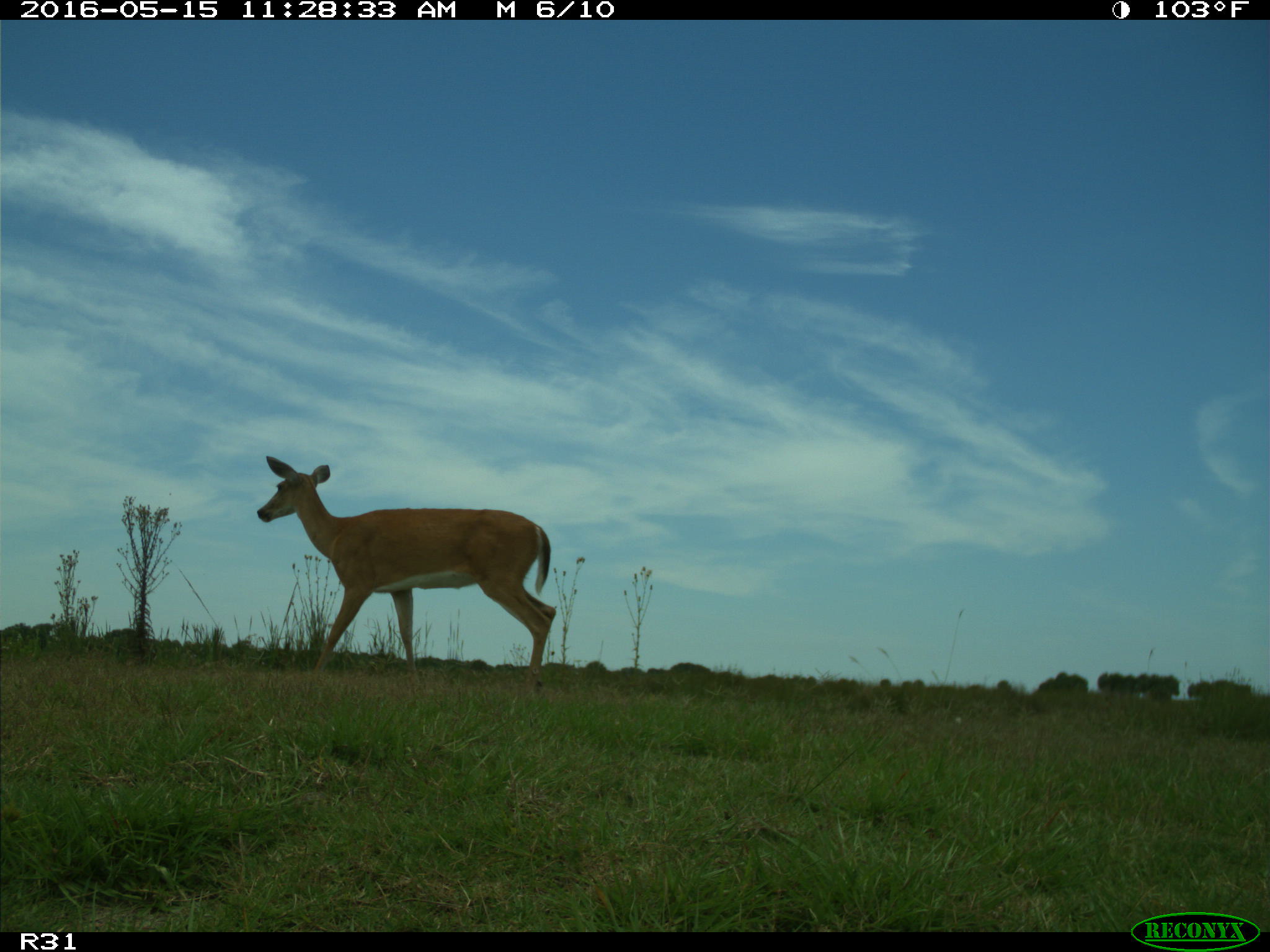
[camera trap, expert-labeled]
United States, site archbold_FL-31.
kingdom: Animalia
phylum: Chordata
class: Mammalia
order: Artiodactyla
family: Cervidae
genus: Odocoileus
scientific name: Odocoileus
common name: deer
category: unidentified deer